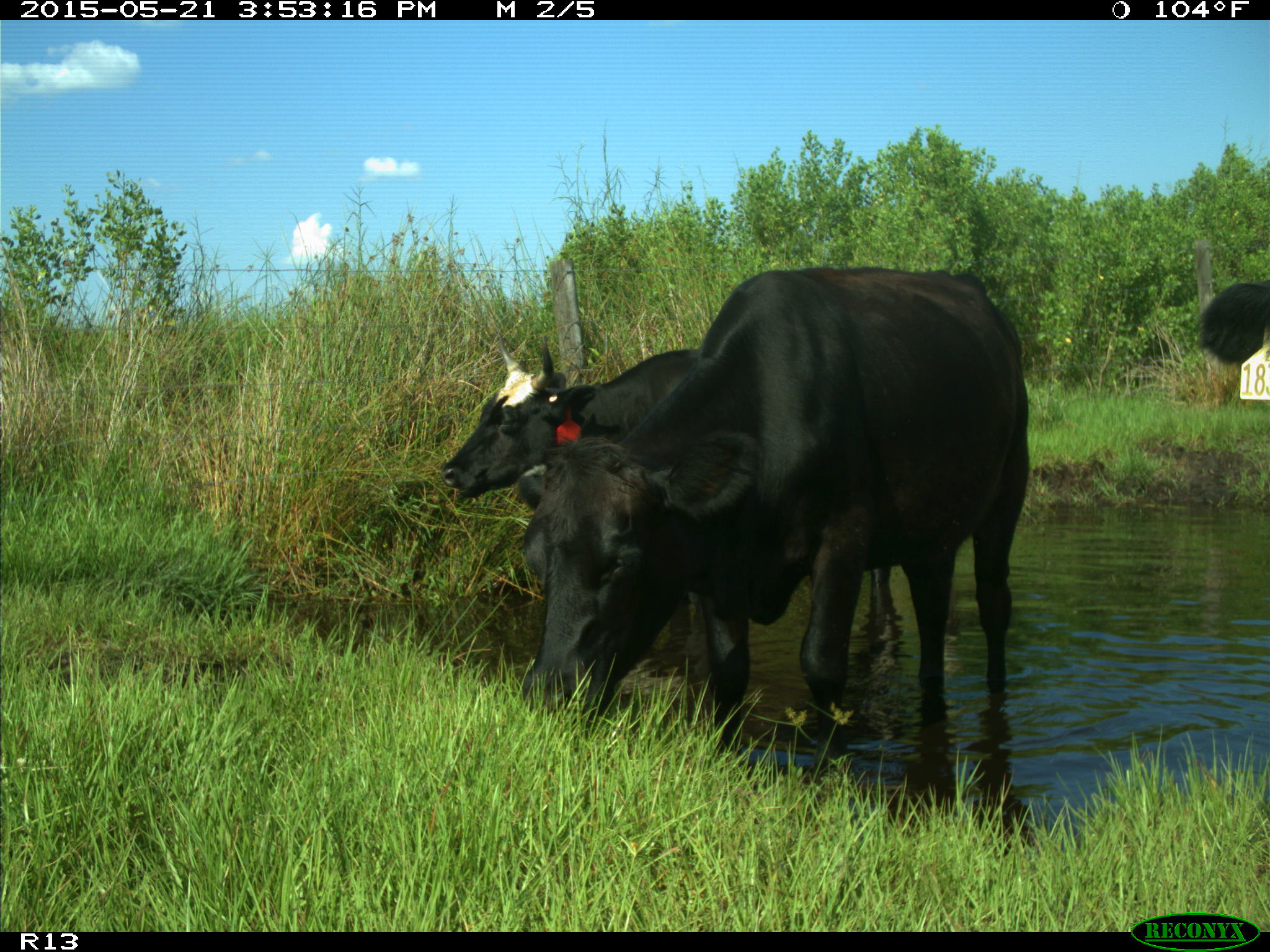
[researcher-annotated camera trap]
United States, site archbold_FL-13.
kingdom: Animalia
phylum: Chordata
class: Mammalia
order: Artiodactyla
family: Bovidae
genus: Bos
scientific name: Bos taurus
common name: domestic cow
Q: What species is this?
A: Bos taurus (domestic cow).